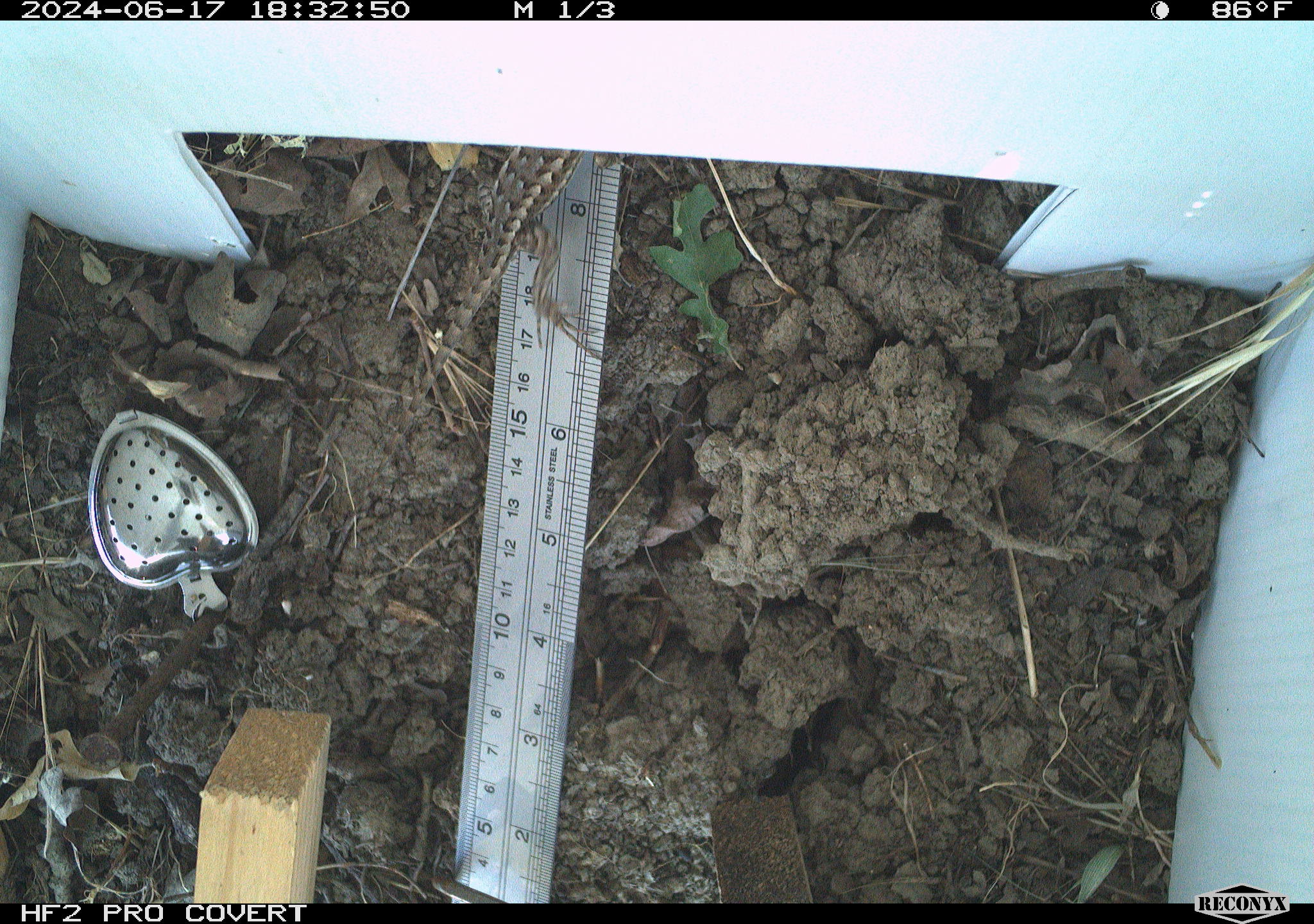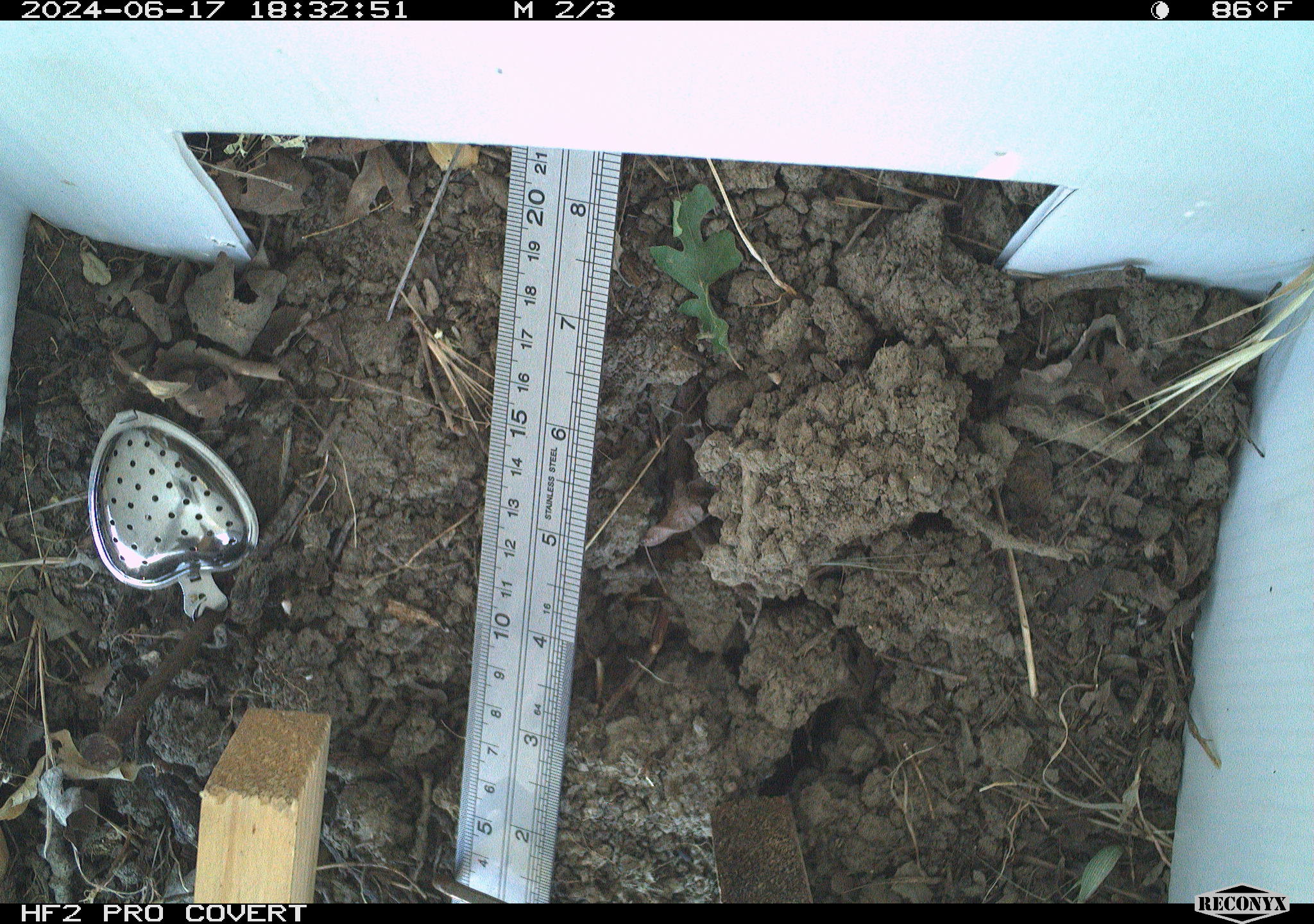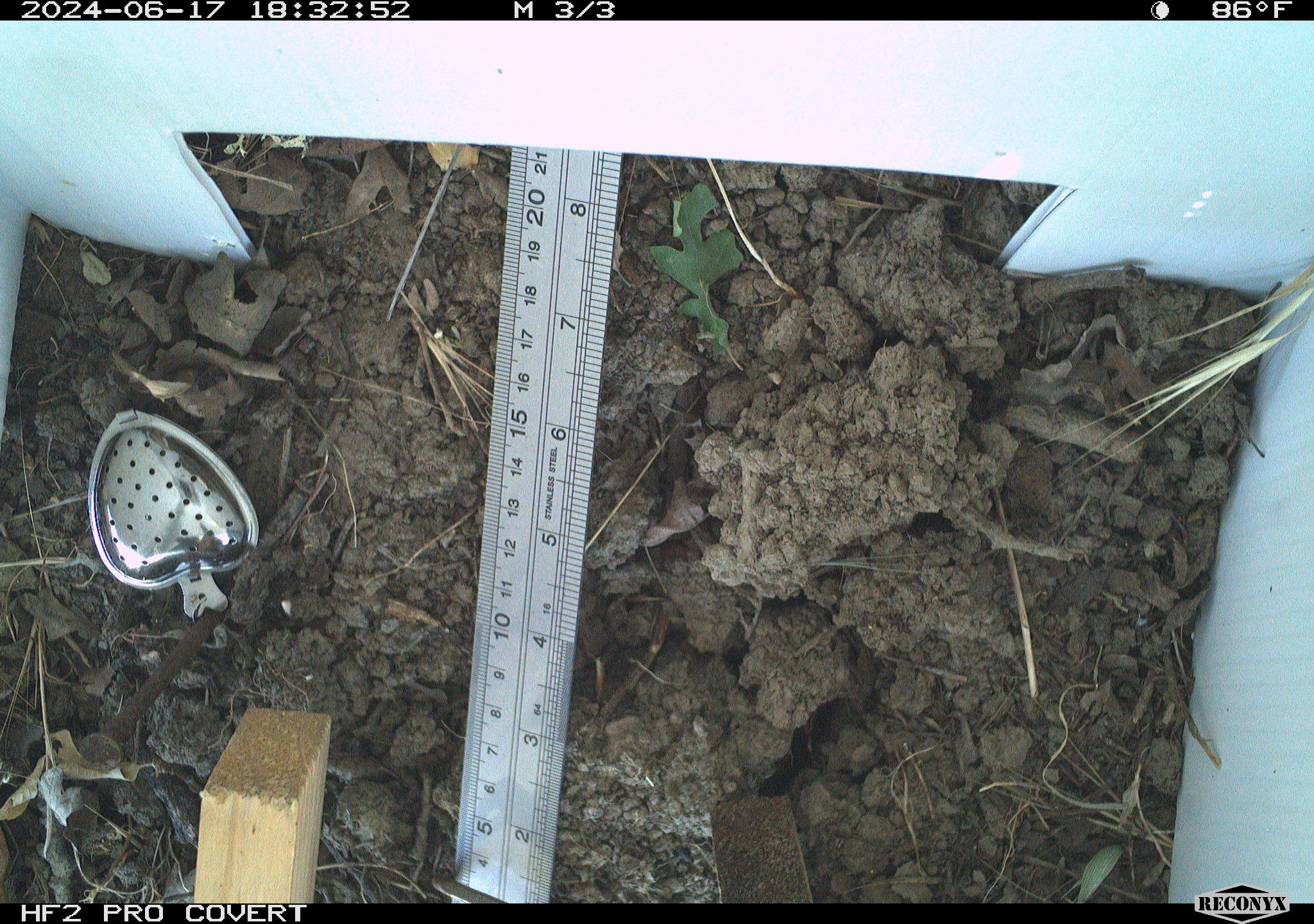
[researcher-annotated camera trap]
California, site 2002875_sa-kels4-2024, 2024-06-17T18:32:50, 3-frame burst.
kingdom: Animalia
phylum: Chordata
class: Reptilia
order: Squamata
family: Phrynosomatidae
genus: Sceloporus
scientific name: Sceloporus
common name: spiny lizards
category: sceloporus species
Sceloporus species (spiny lizards) (Sceloporus).